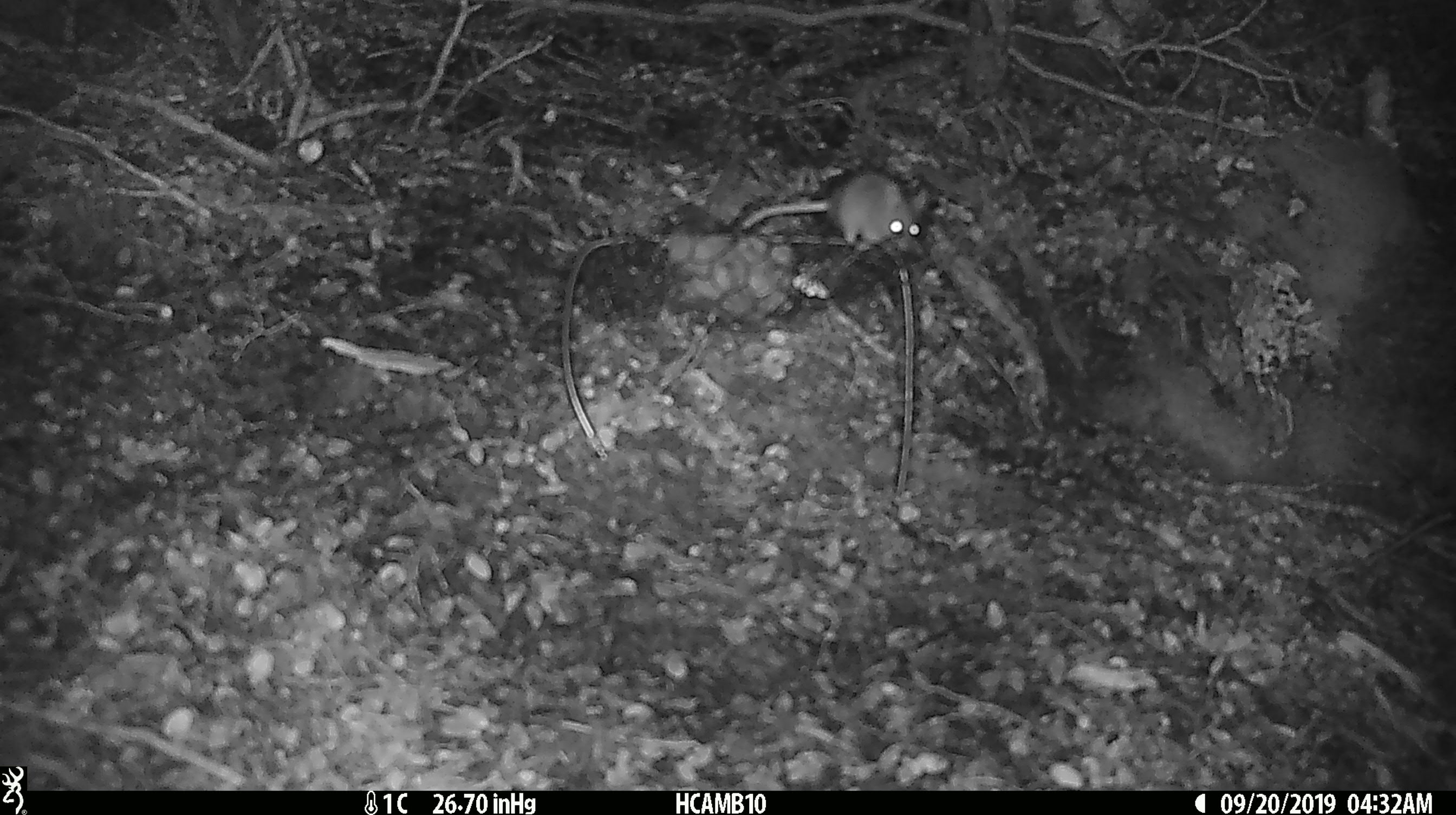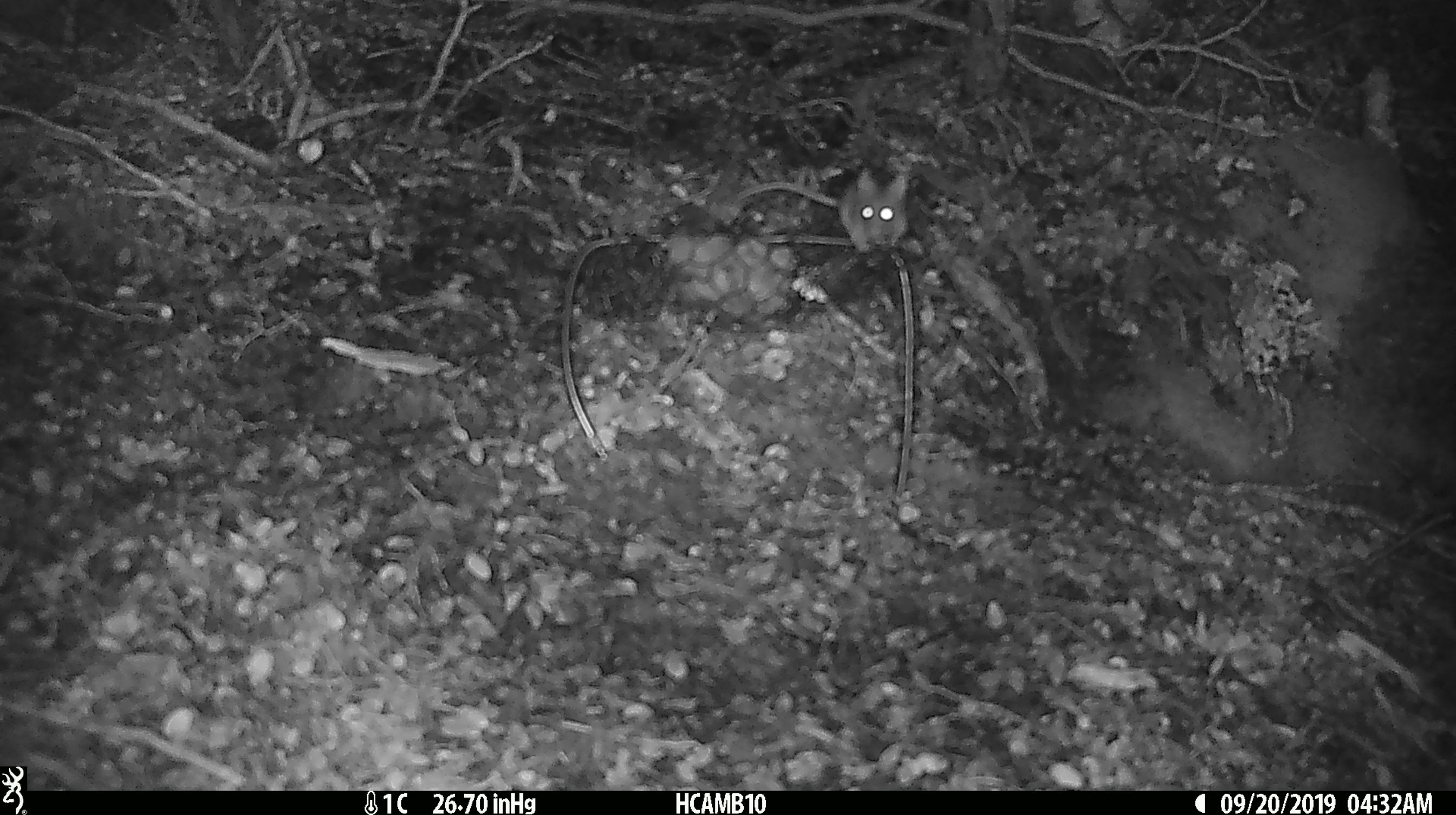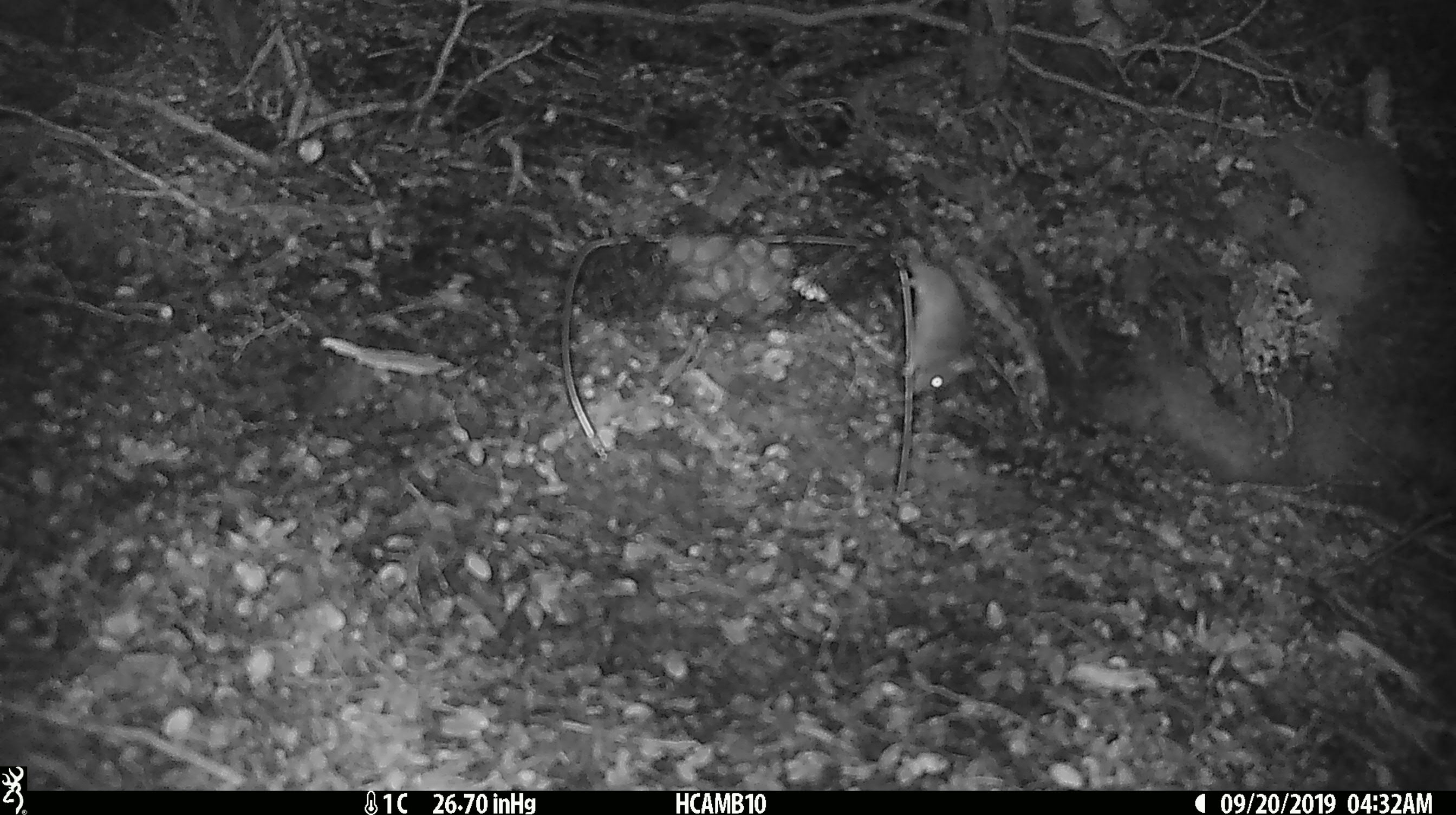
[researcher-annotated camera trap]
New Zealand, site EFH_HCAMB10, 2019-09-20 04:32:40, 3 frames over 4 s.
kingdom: Animalia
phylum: Chordata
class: Mammalia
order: Rodentia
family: Muridae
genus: Mus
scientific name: Mus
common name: mouse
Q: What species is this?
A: Mouse (Mus).